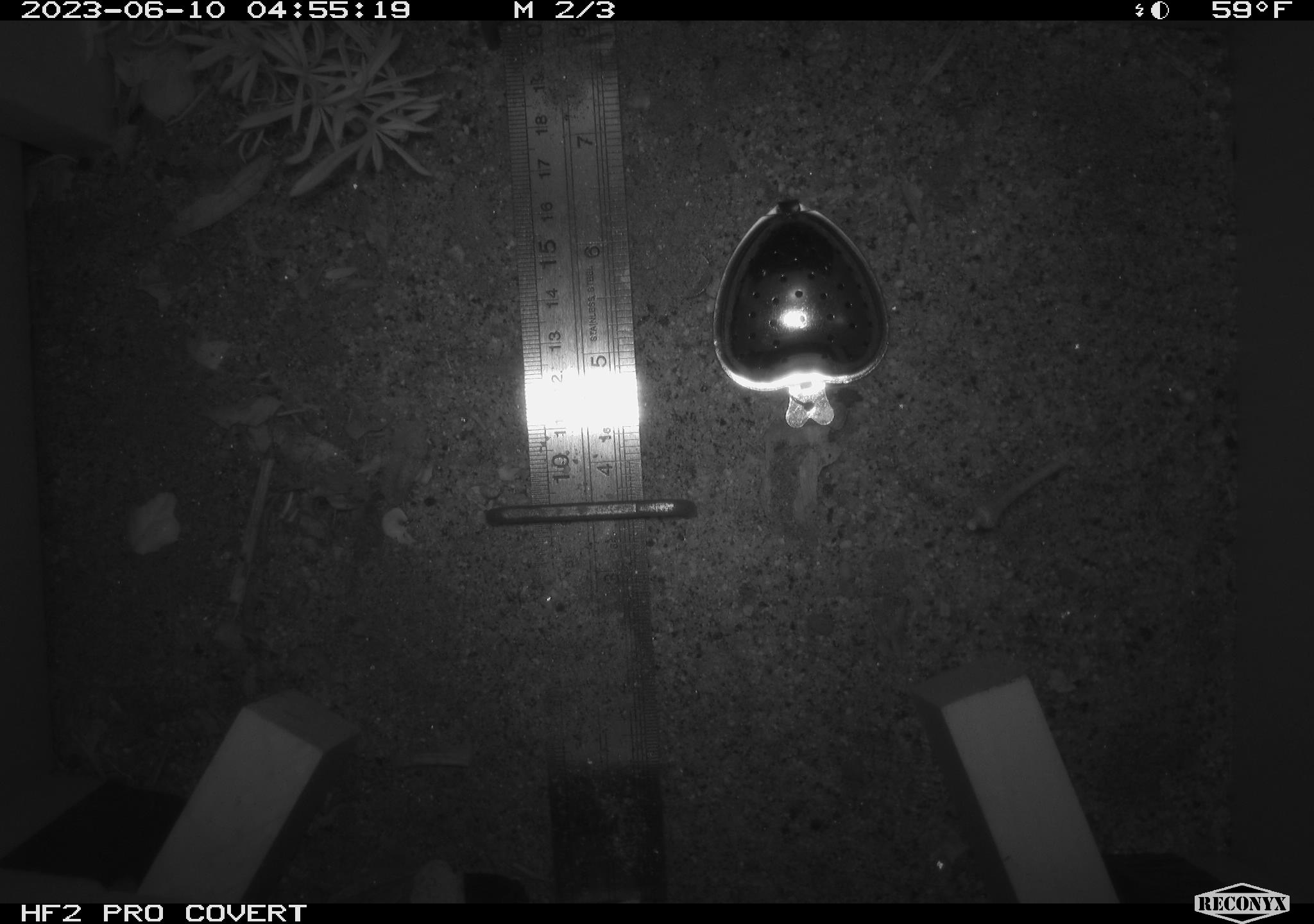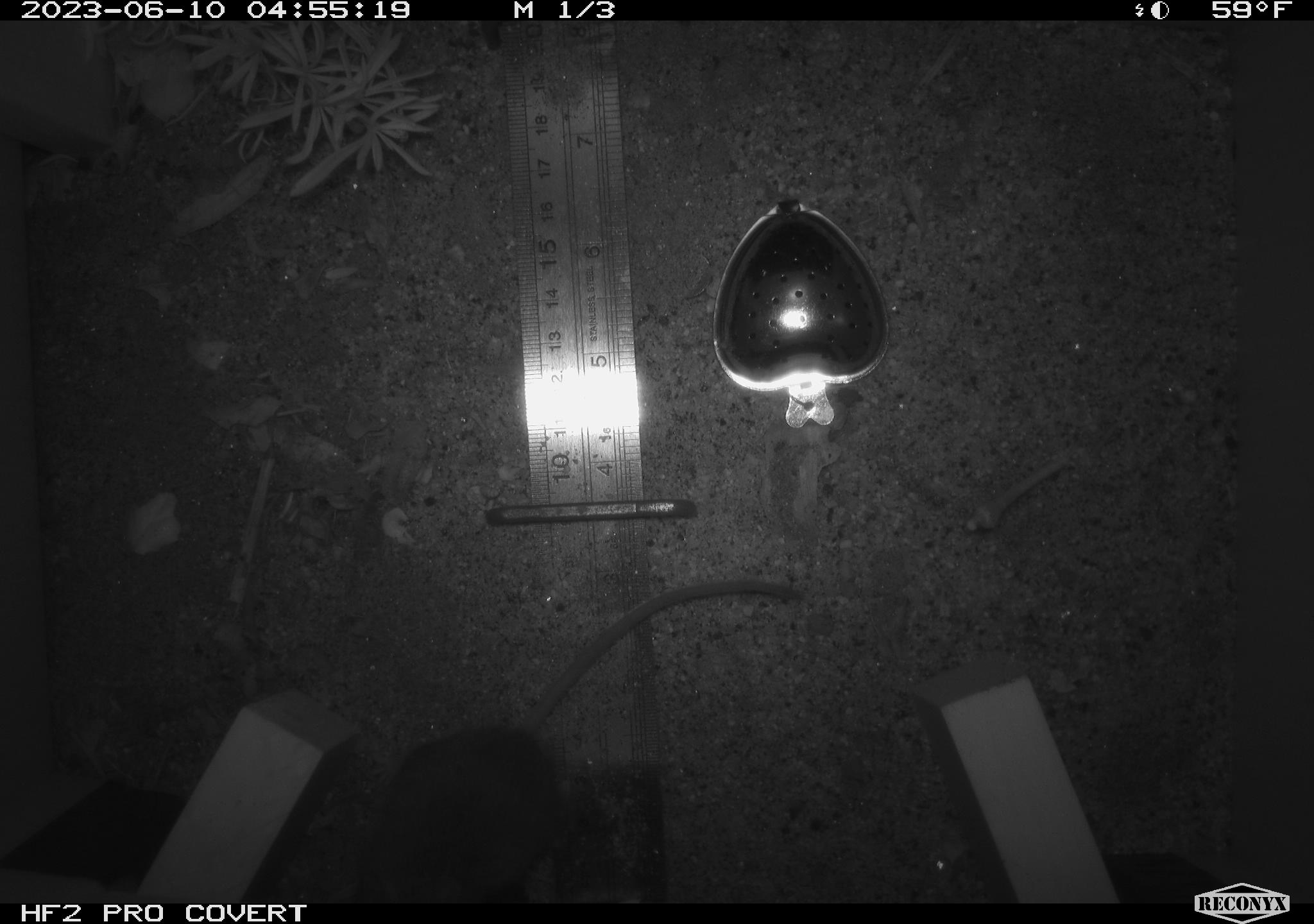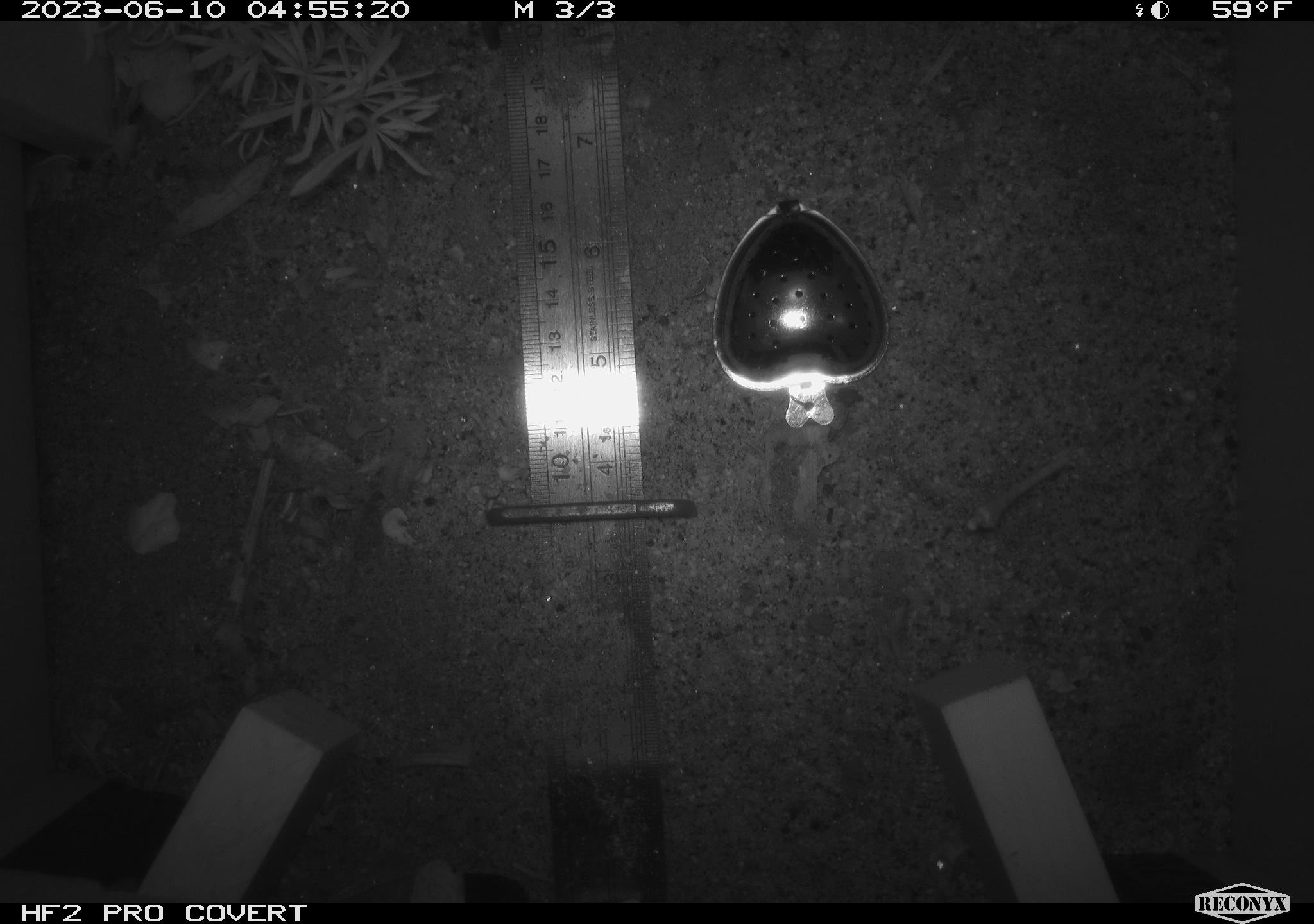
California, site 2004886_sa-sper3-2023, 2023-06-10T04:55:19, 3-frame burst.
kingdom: Animalia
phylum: Chordata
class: Mammalia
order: Rodentia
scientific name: Rodentia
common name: mouse species